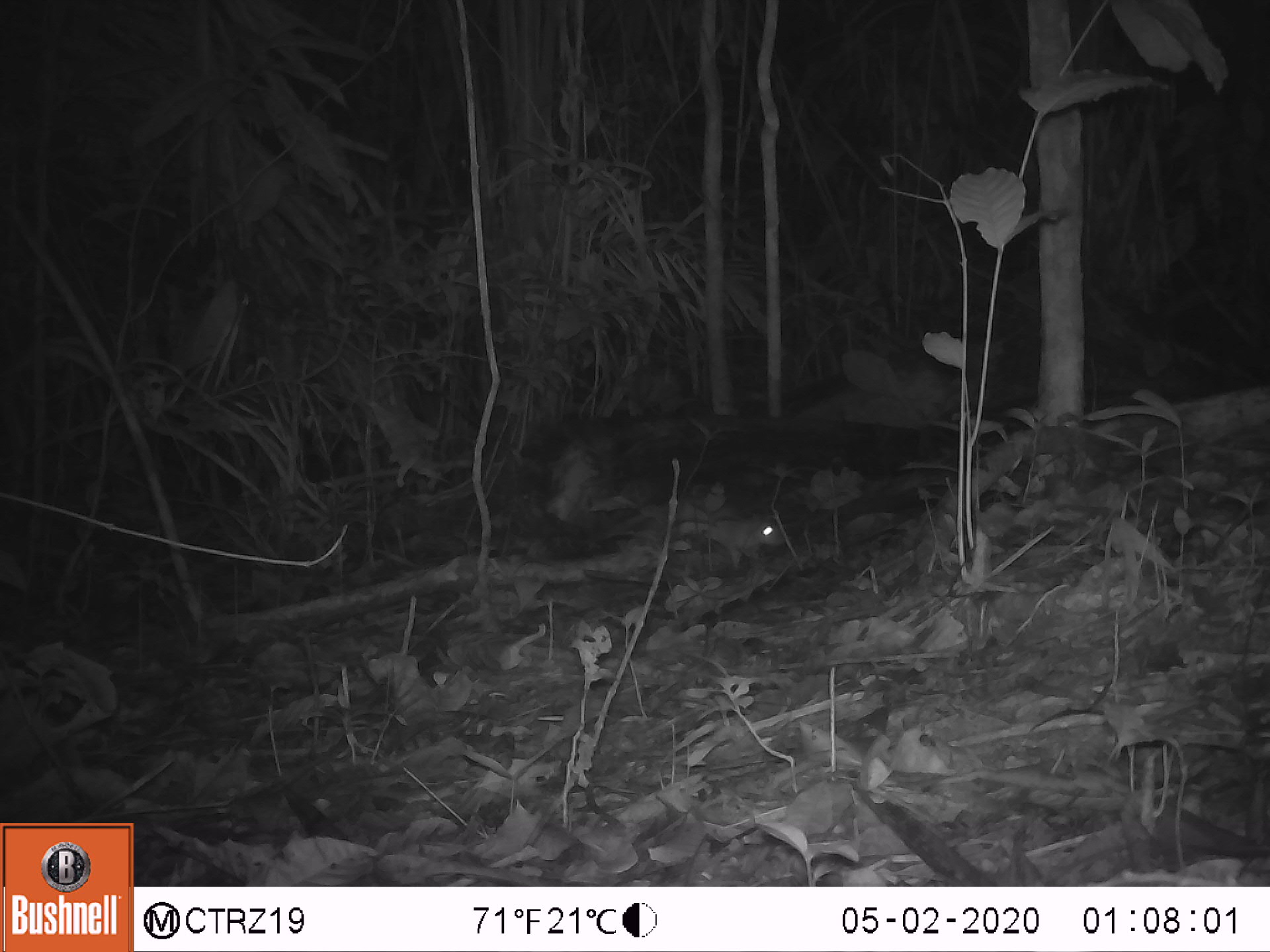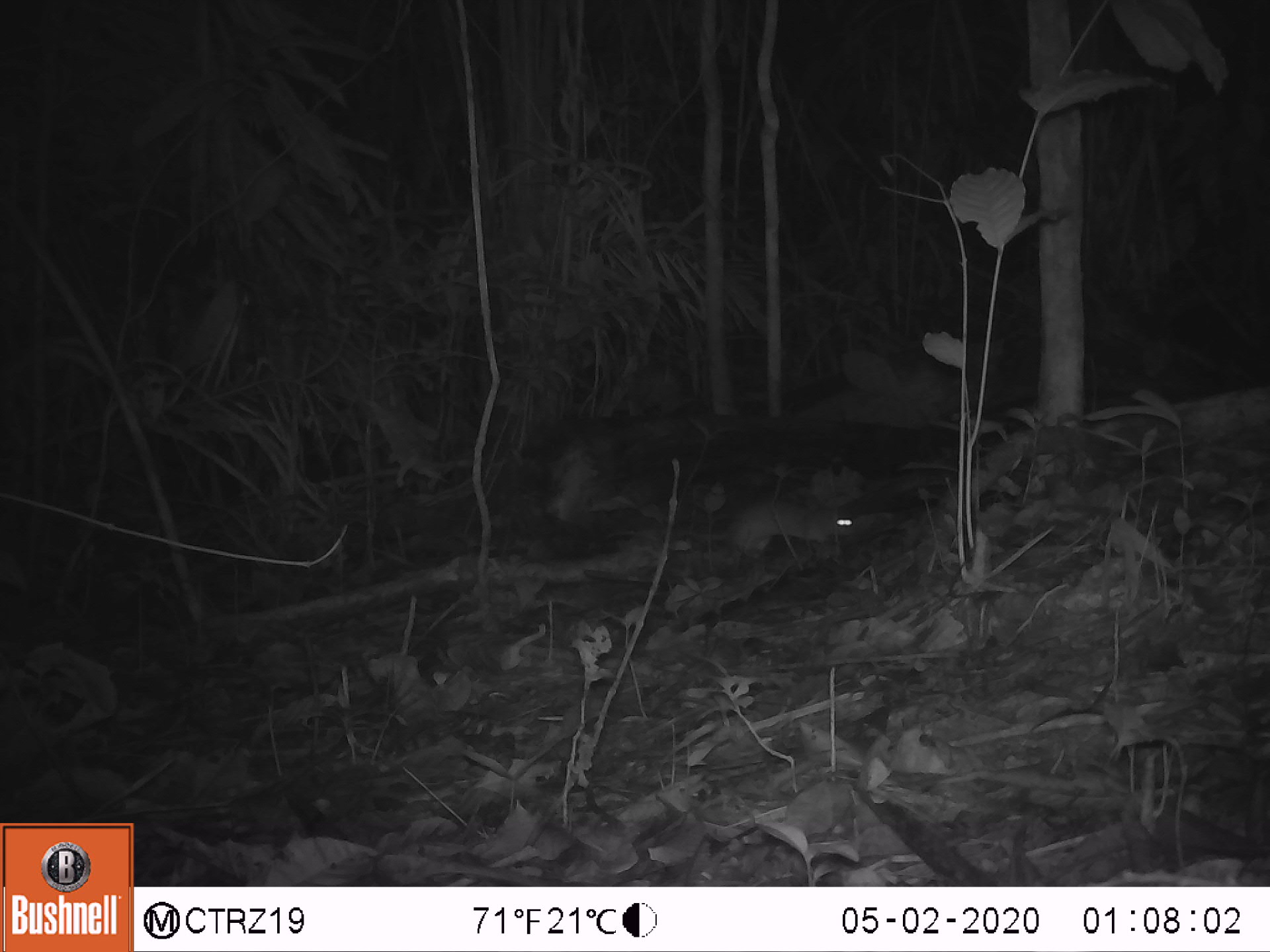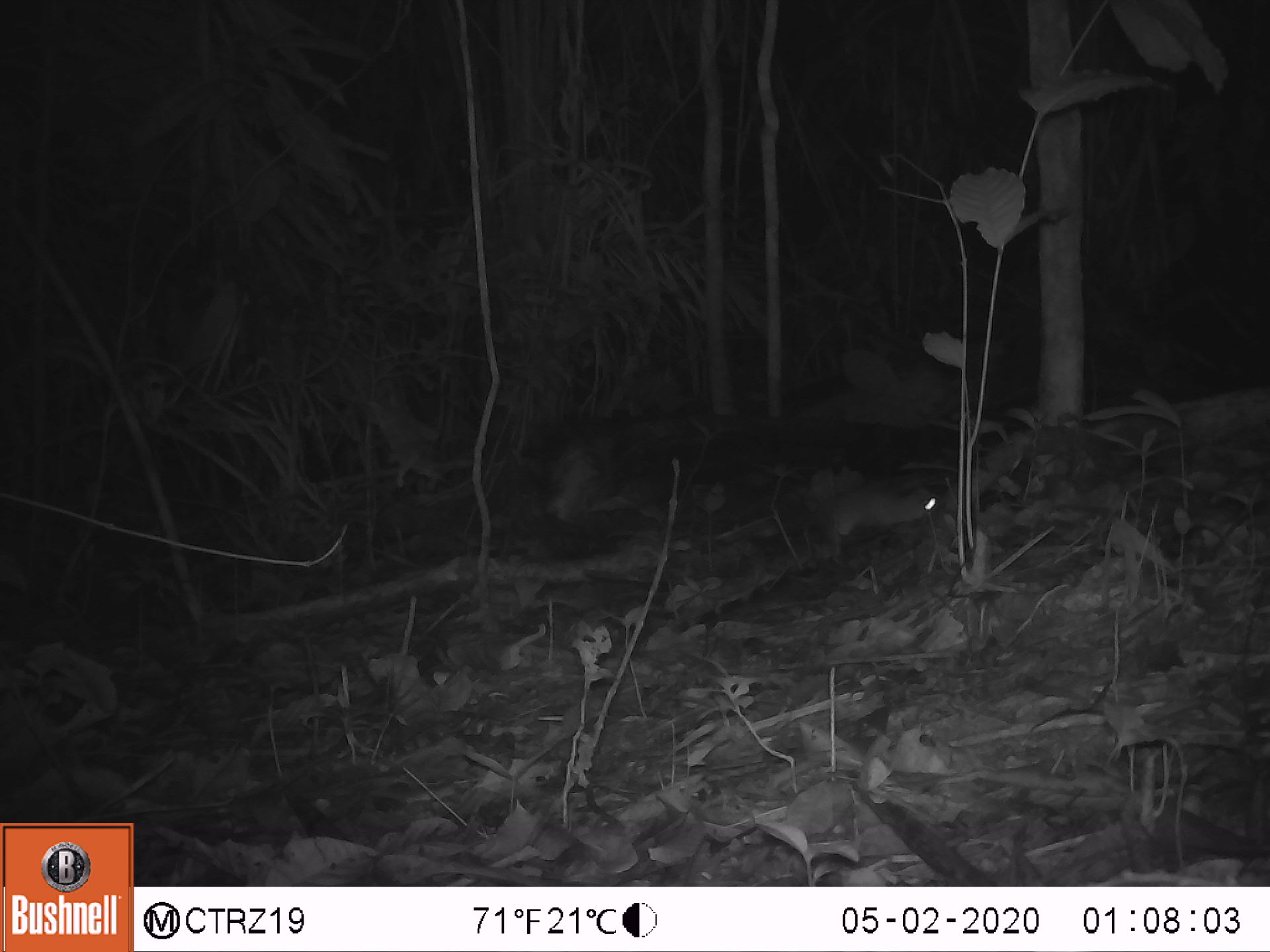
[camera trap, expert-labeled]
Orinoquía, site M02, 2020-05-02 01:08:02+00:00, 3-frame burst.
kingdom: Animalia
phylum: Chordata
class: Mammalia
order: Rodentia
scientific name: Rodentia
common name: rodent